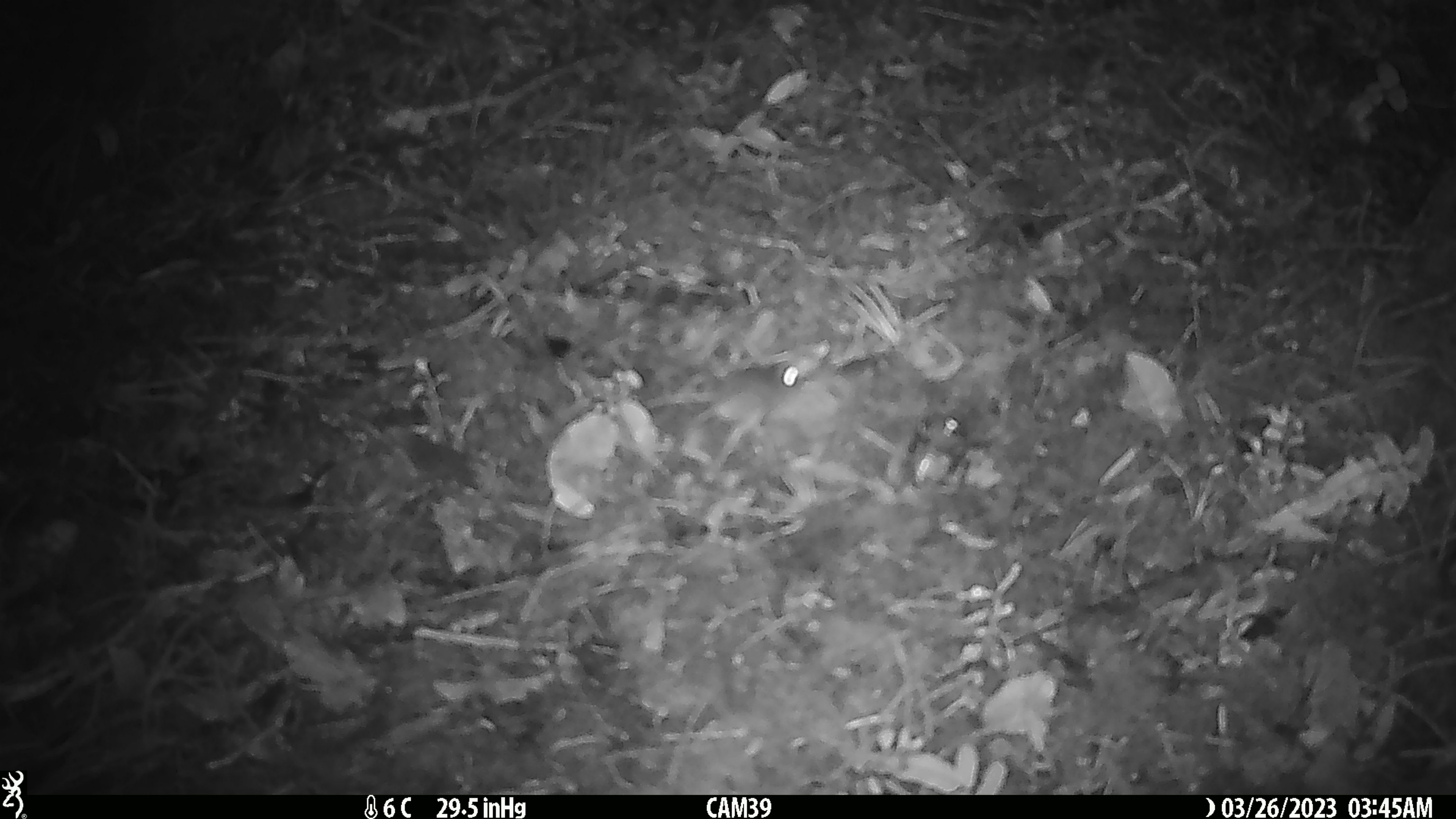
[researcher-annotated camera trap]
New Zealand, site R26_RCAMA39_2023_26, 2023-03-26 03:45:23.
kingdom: Animalia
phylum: Chordata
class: Mammalia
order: Rodentia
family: Muridae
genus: Mus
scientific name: Mus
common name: mouse